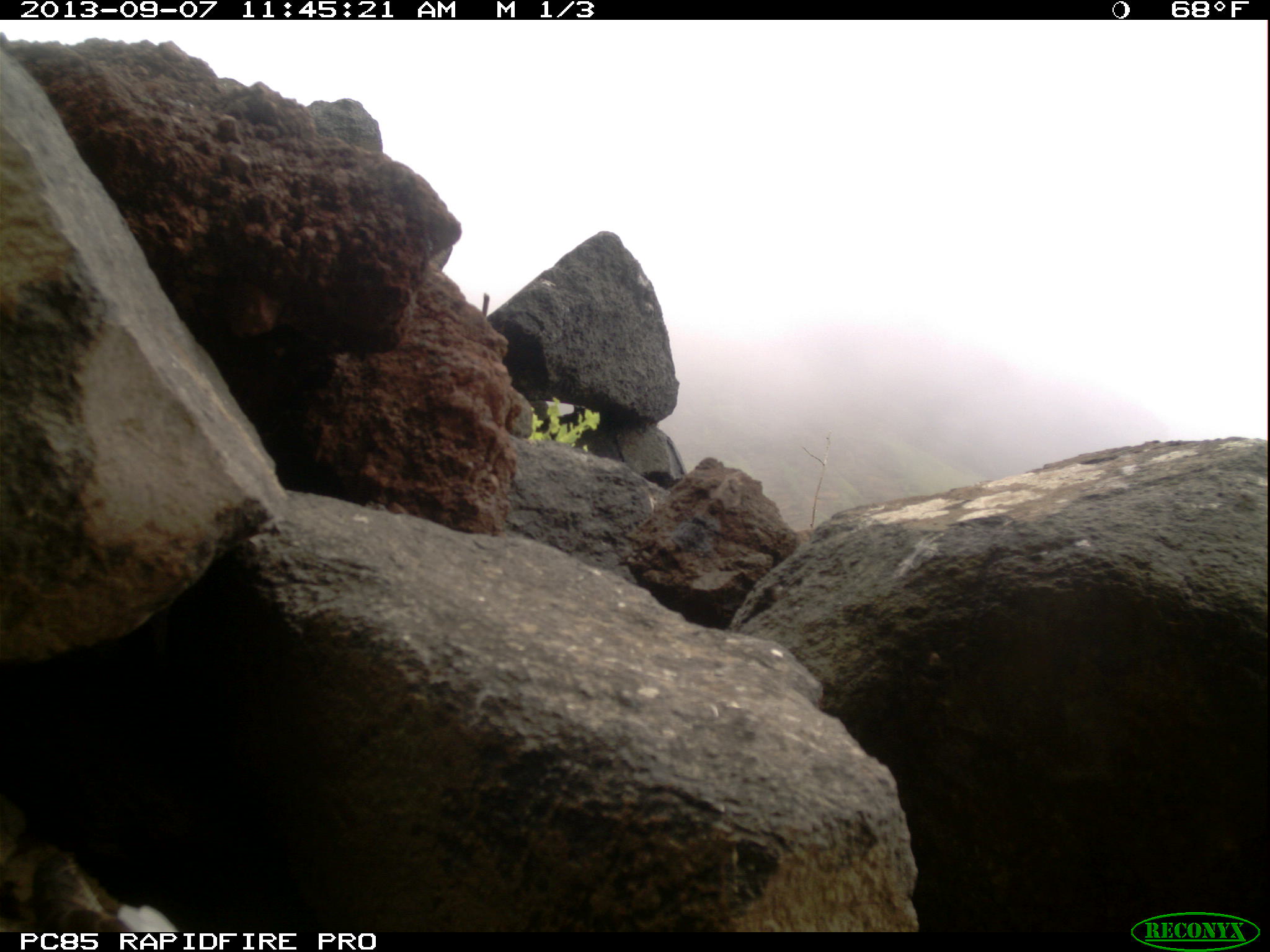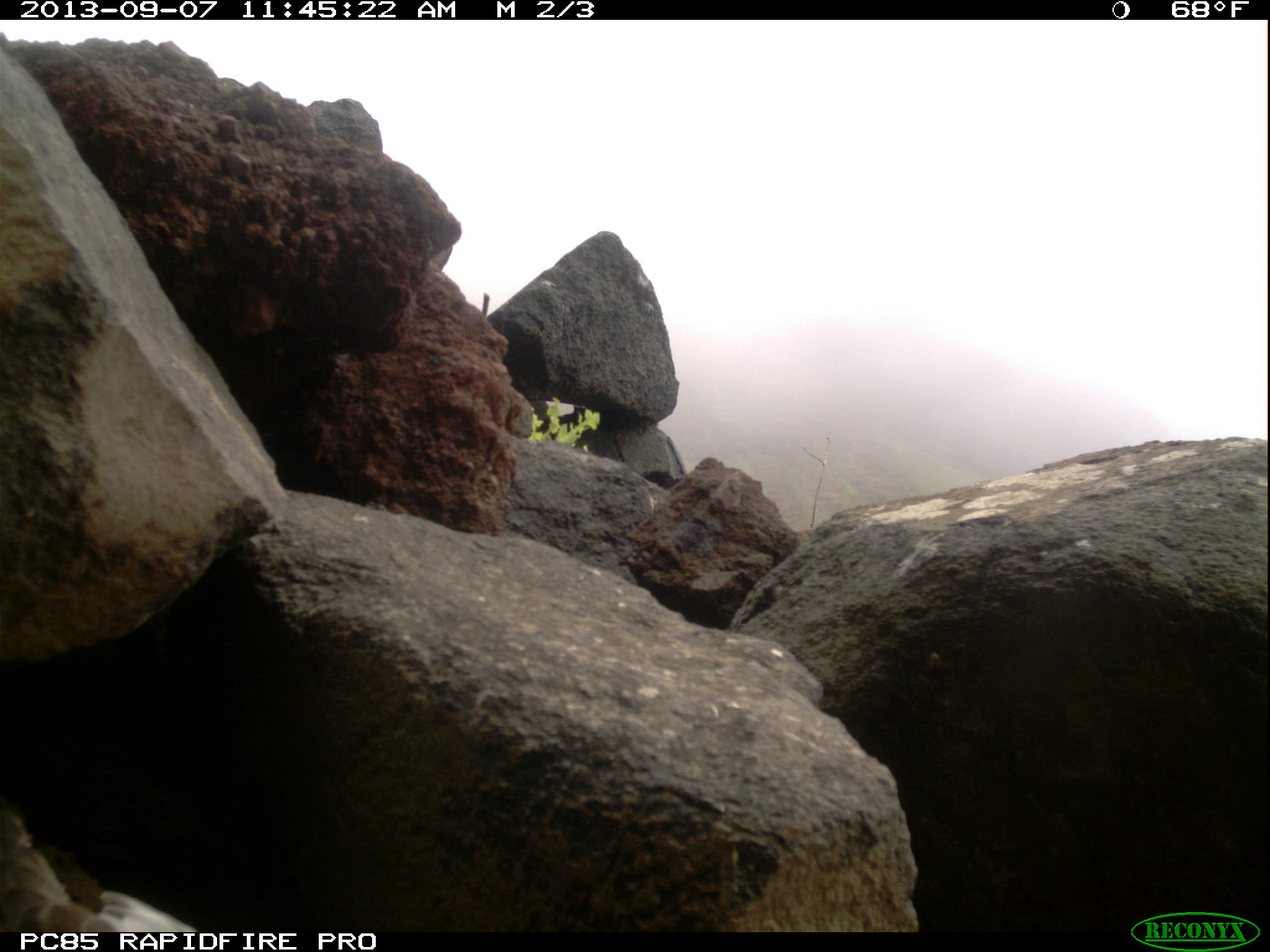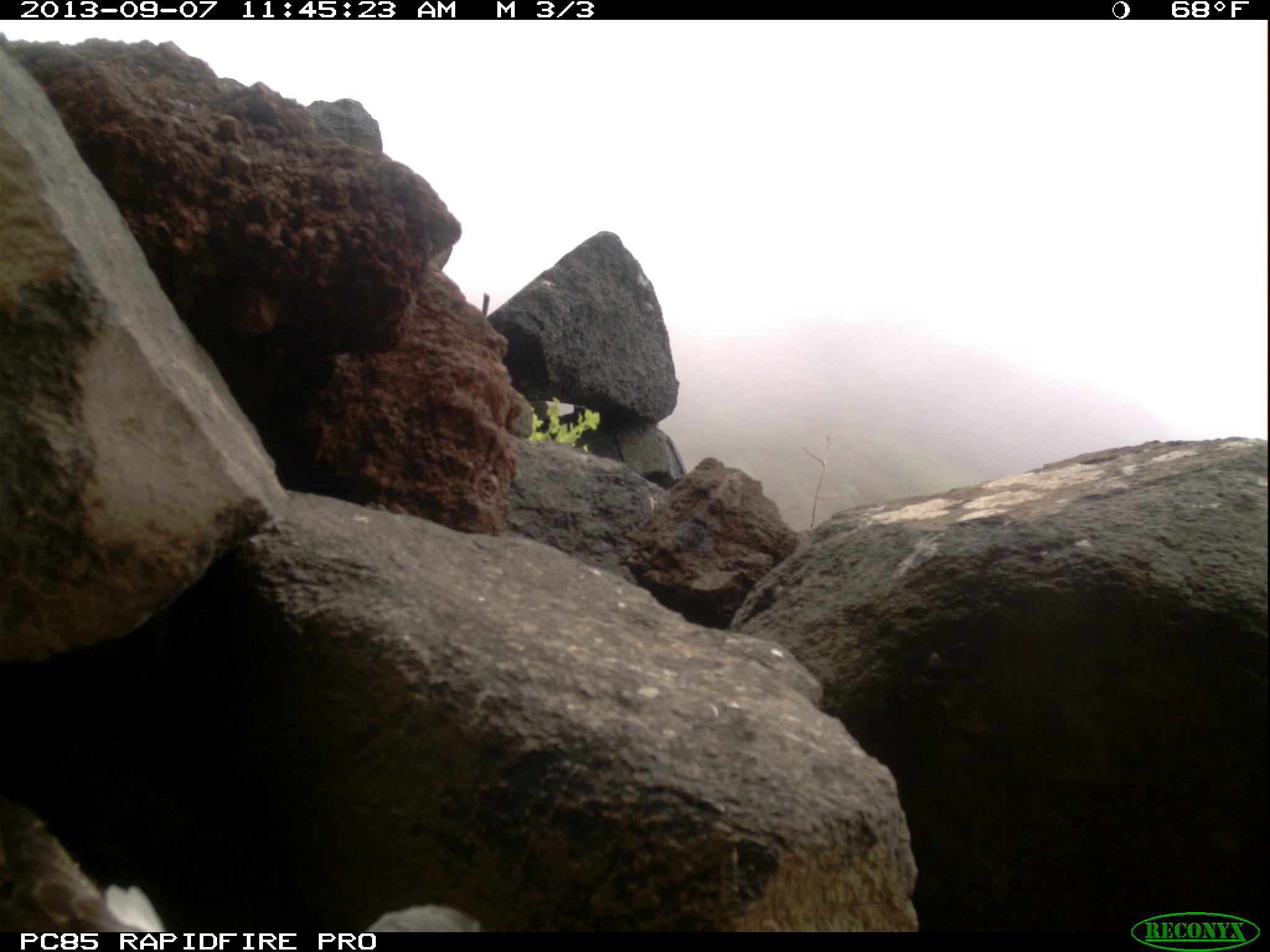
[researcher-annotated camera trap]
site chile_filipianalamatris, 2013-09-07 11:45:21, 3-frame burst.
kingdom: Animalia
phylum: Chordata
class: Aves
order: Procellariiformes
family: Procellariidae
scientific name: Procellariidae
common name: petrel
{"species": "petrel (Procellariidae)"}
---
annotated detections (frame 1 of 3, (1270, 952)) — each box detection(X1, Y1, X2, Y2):
petrel: detection(13, 900, 180, 931)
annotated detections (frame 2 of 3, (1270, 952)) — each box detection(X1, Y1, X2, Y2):
petrel: detection(0, 787, 195, 938)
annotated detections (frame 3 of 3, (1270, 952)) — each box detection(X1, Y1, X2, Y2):
petrel: detection(0, 876, 509, 936)